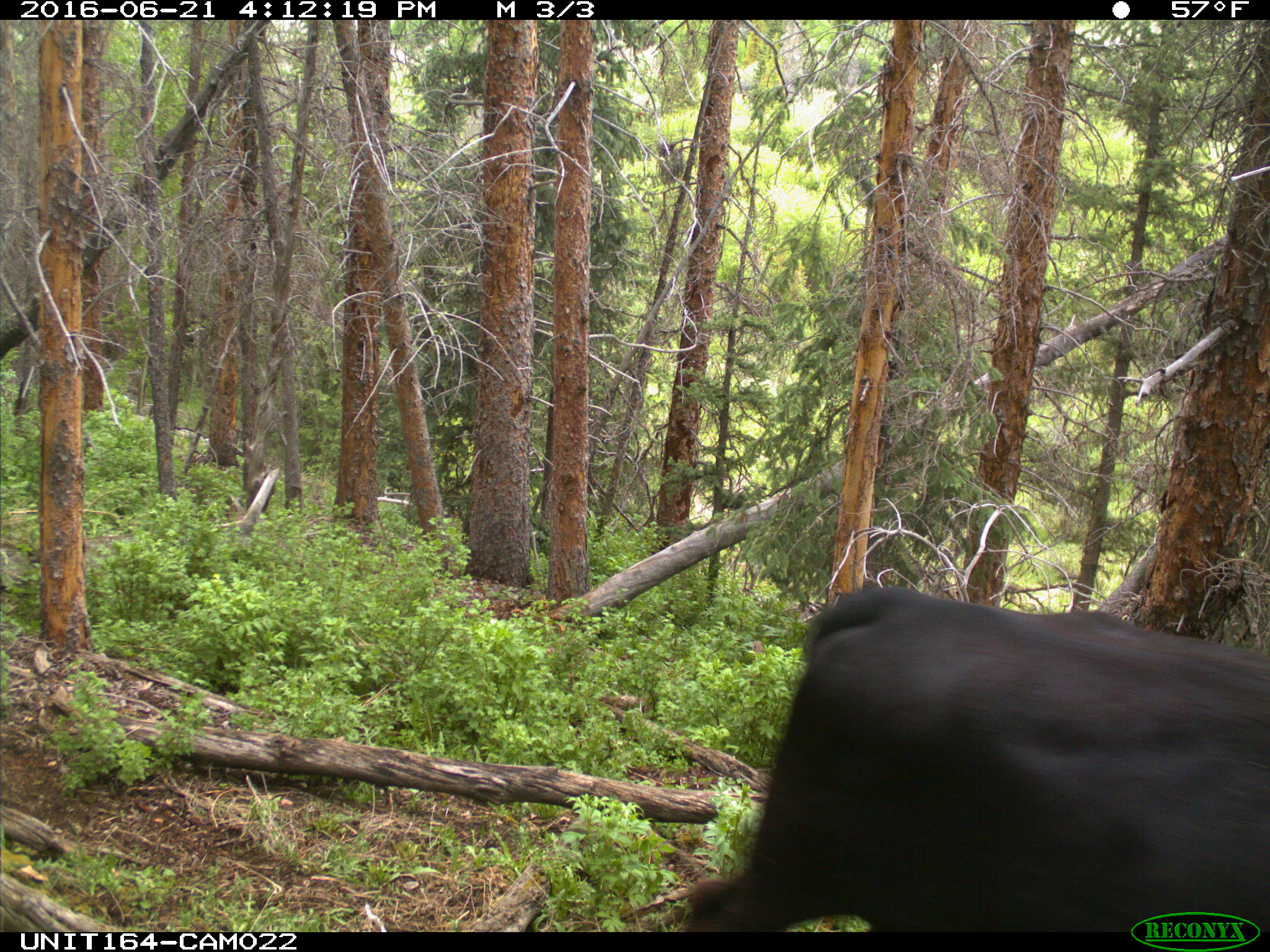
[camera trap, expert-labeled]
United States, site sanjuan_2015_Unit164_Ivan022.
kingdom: Animalia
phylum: Chordata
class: Mammalia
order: Artiodactyla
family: Bovidae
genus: Bos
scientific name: Bos taurus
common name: domestic cow